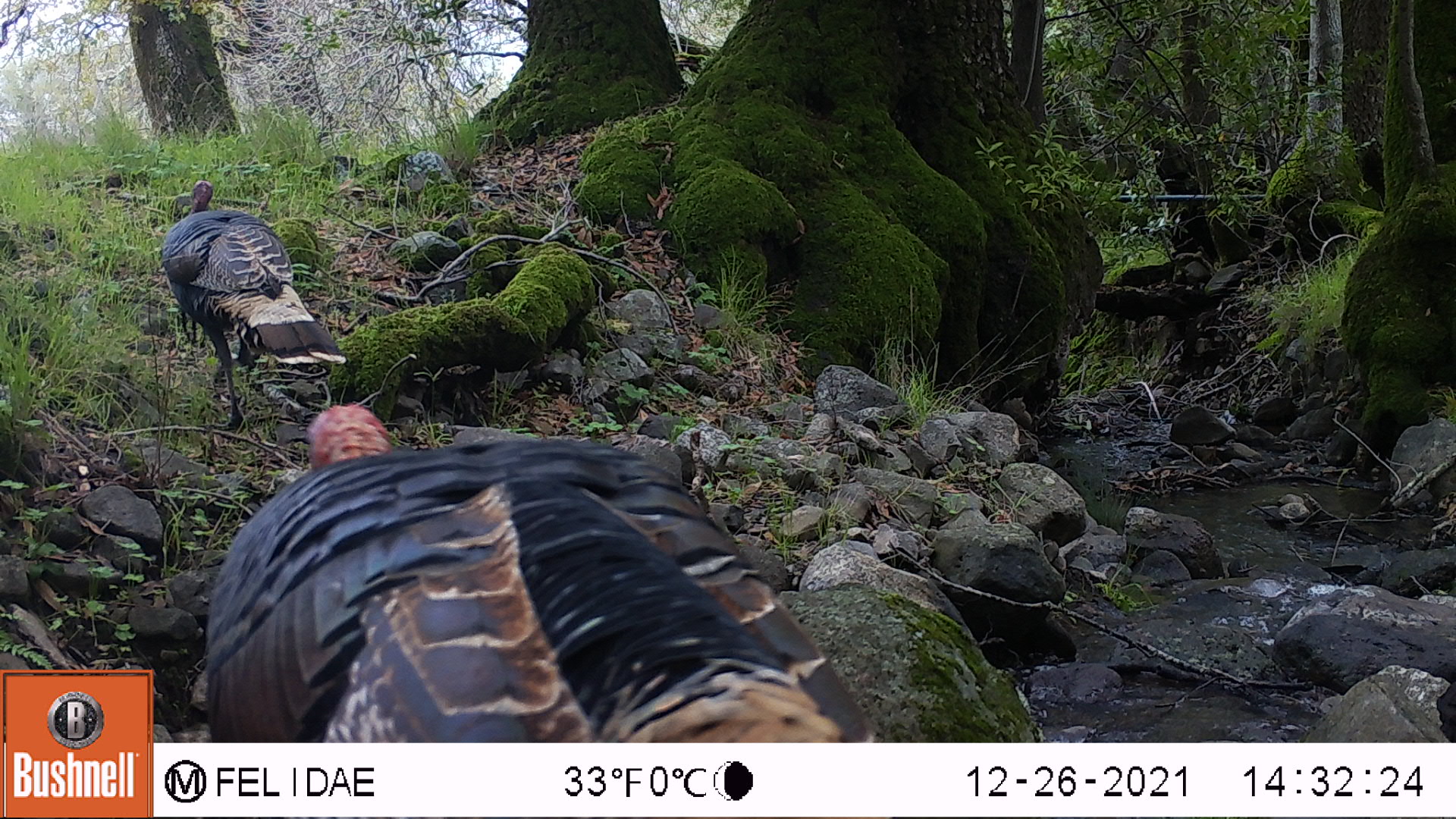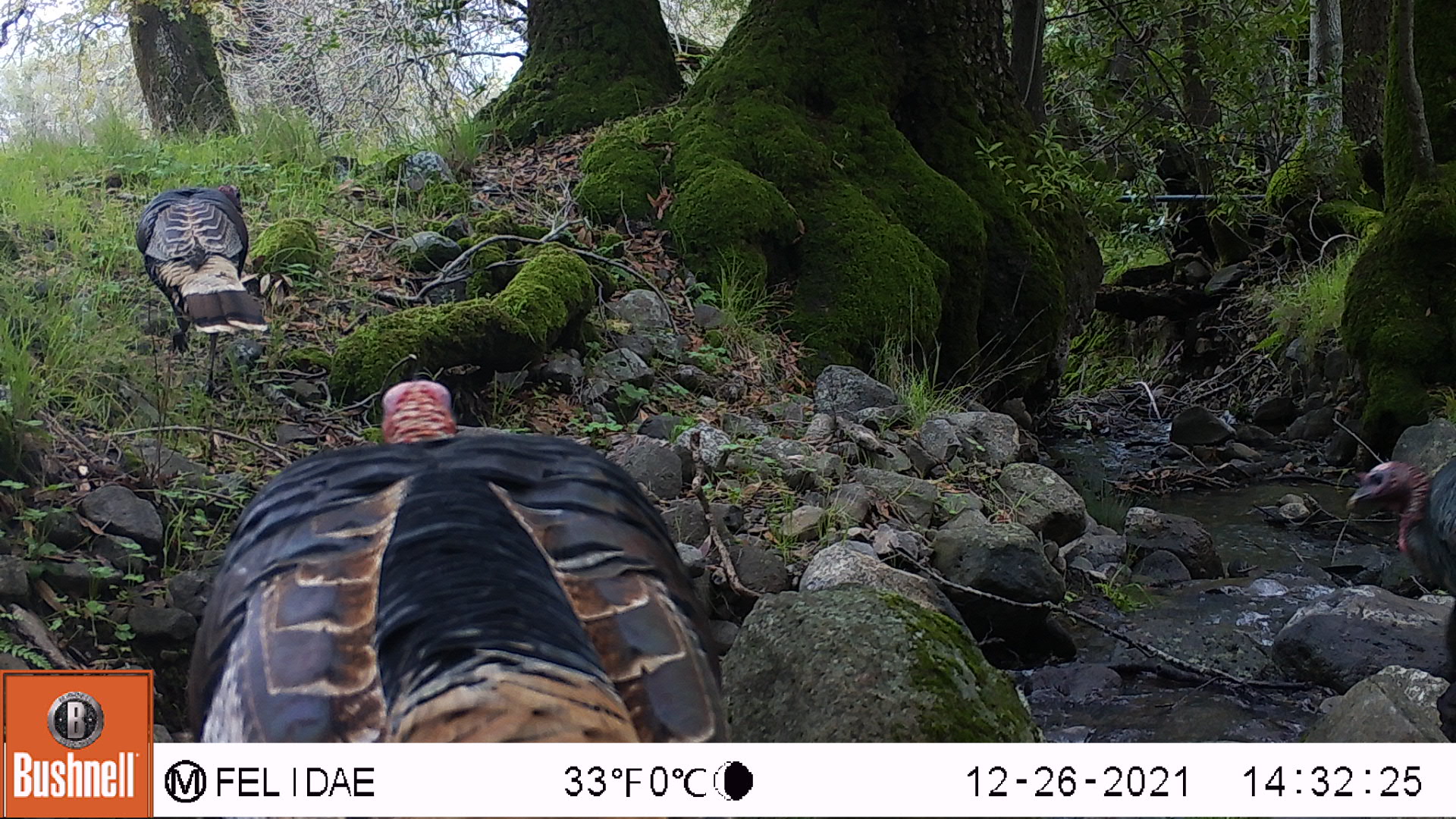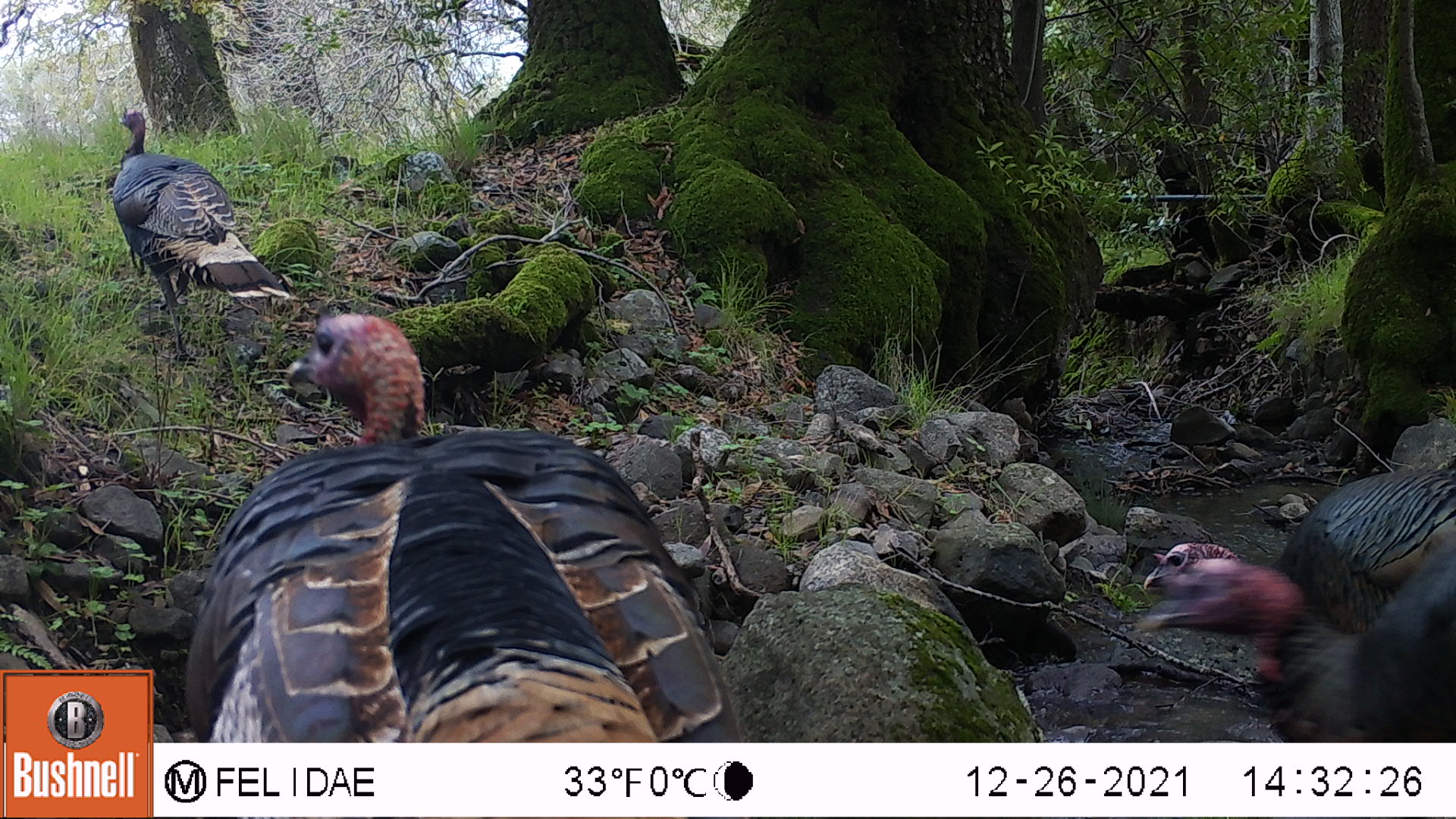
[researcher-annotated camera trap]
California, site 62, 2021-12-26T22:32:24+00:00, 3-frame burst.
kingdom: Animalia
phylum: Chordata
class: Aves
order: Galliformes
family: Phasianidae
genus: Meleagris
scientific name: Meleagris gallopavo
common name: turkey